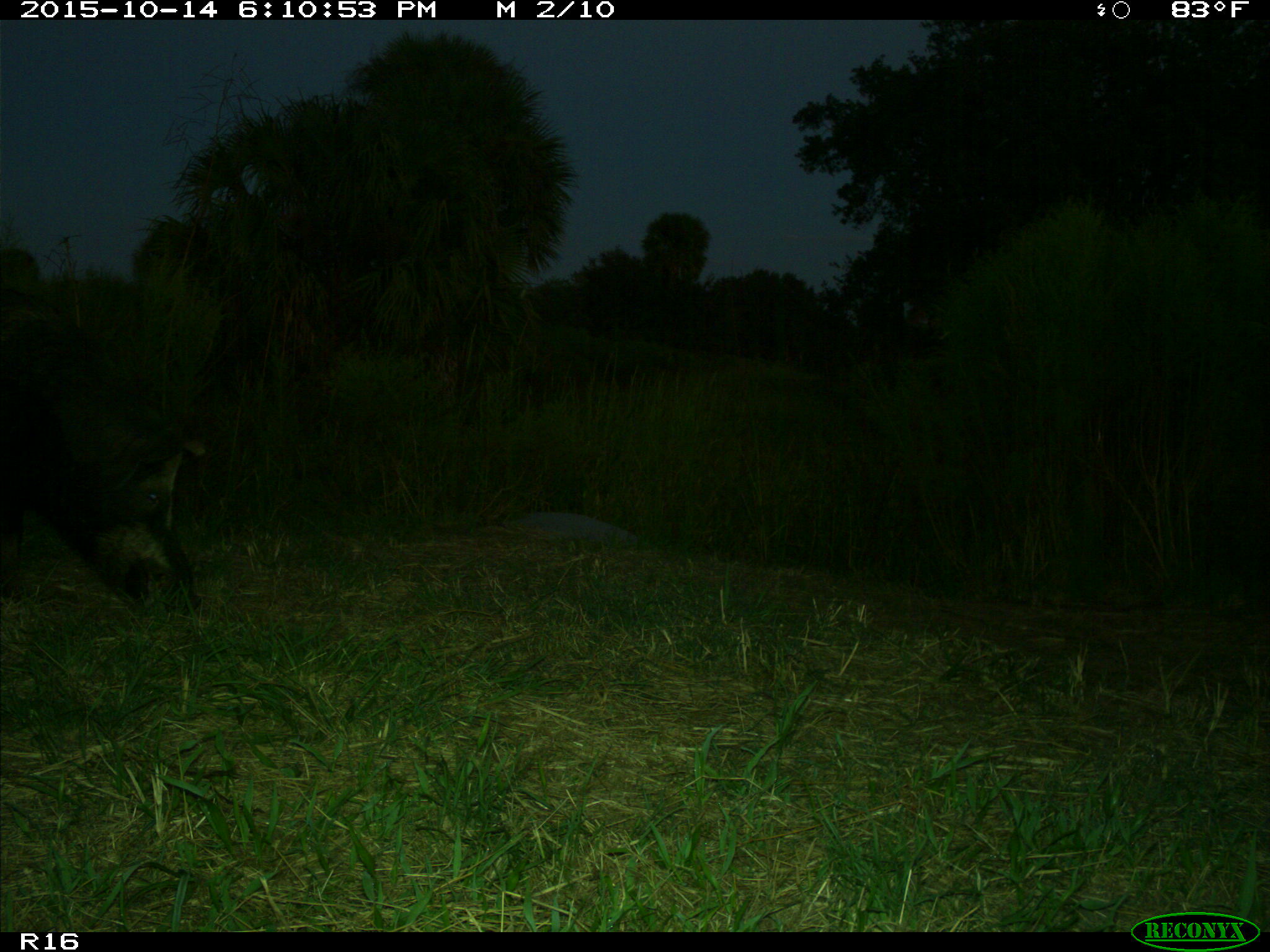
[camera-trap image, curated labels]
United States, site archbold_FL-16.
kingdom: Animalia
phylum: Chordata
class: Mammalia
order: Artiodactyla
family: Suidae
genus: Sus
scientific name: Sus scrofa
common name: wild boar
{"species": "Sus scrofa (wild boar)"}